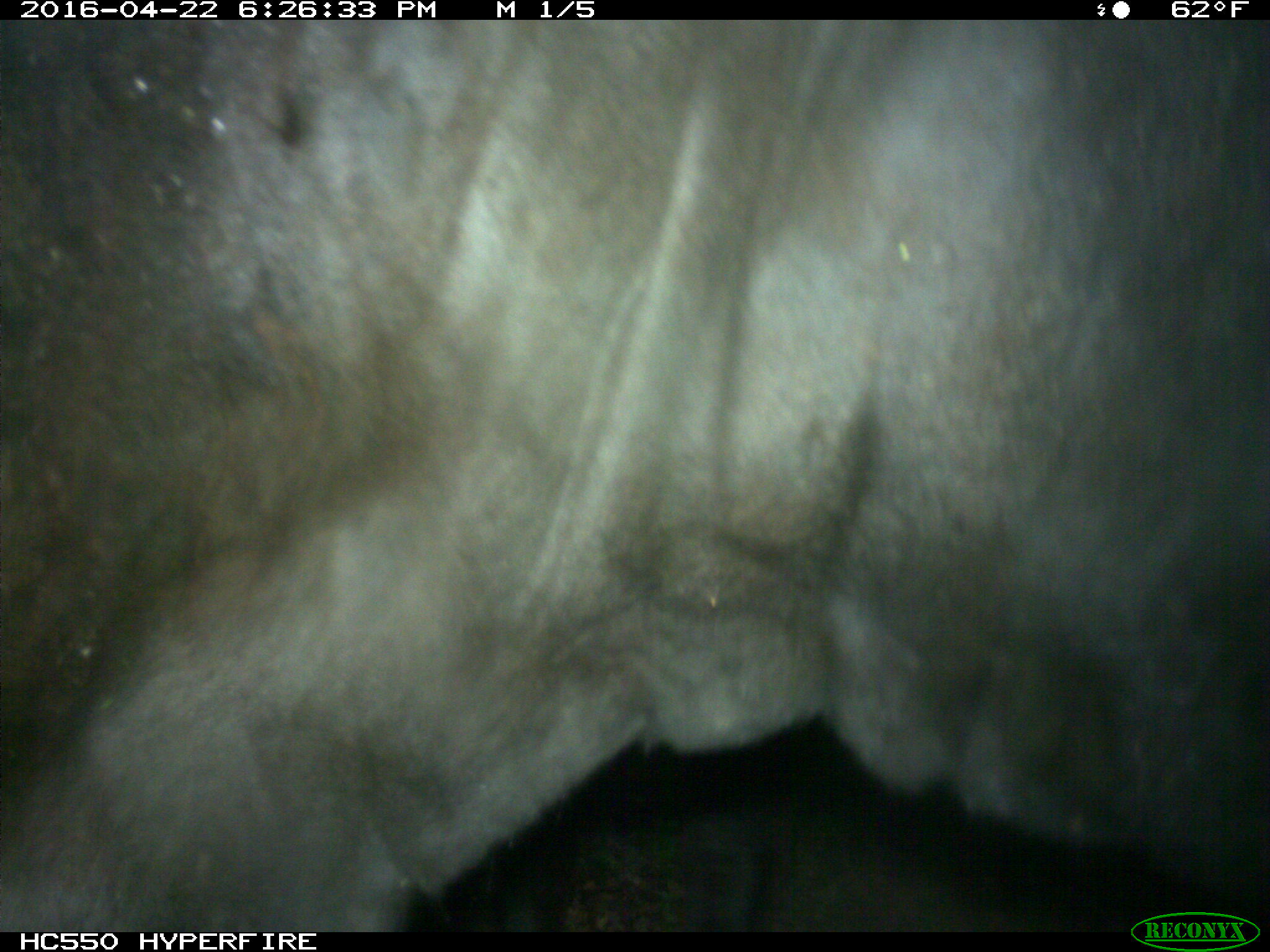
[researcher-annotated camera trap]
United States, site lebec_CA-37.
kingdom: Animalia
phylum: Chordata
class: Mammalia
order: Artiodactyla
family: Bovidae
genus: Bos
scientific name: Bos taurus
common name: domestic cow